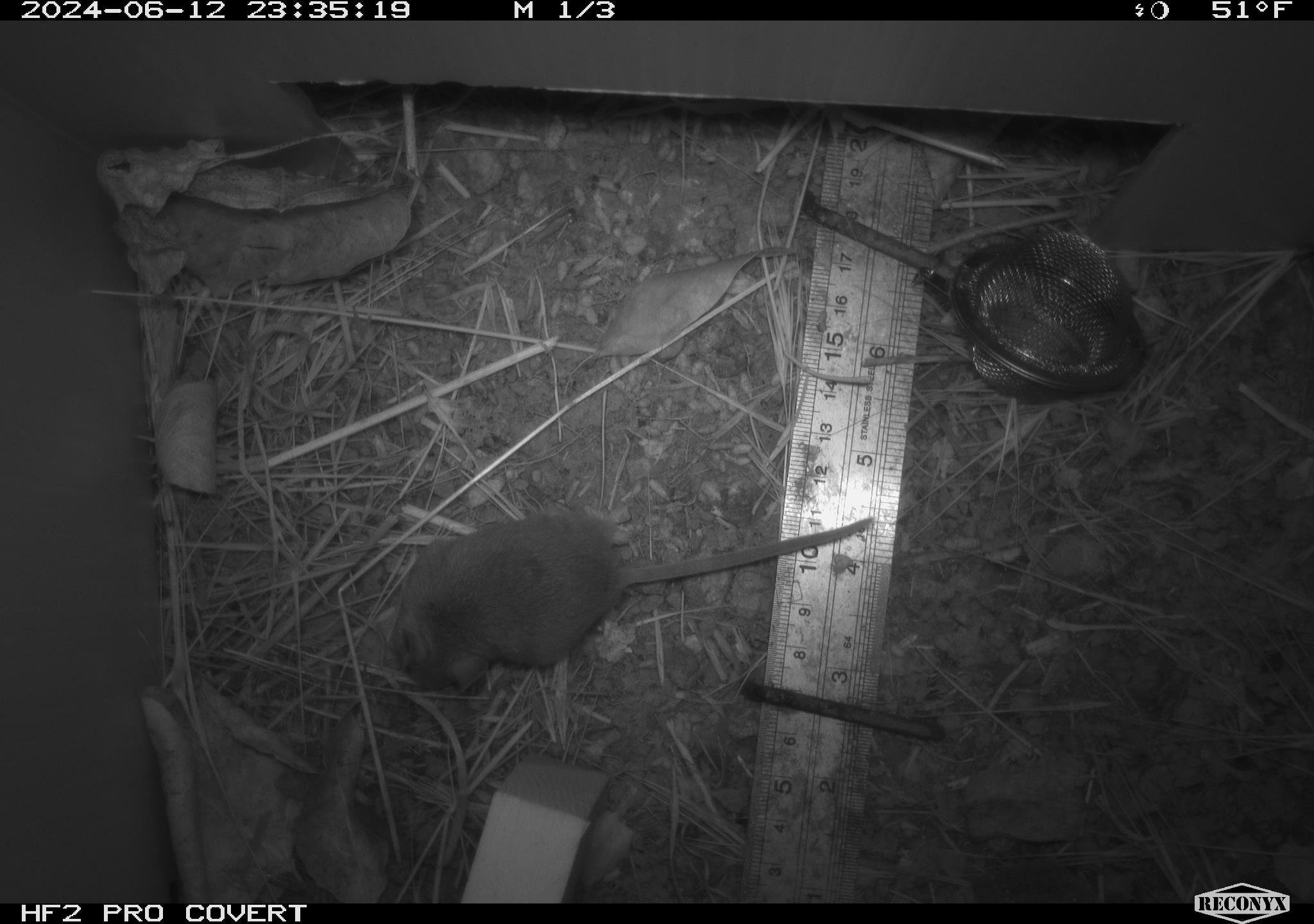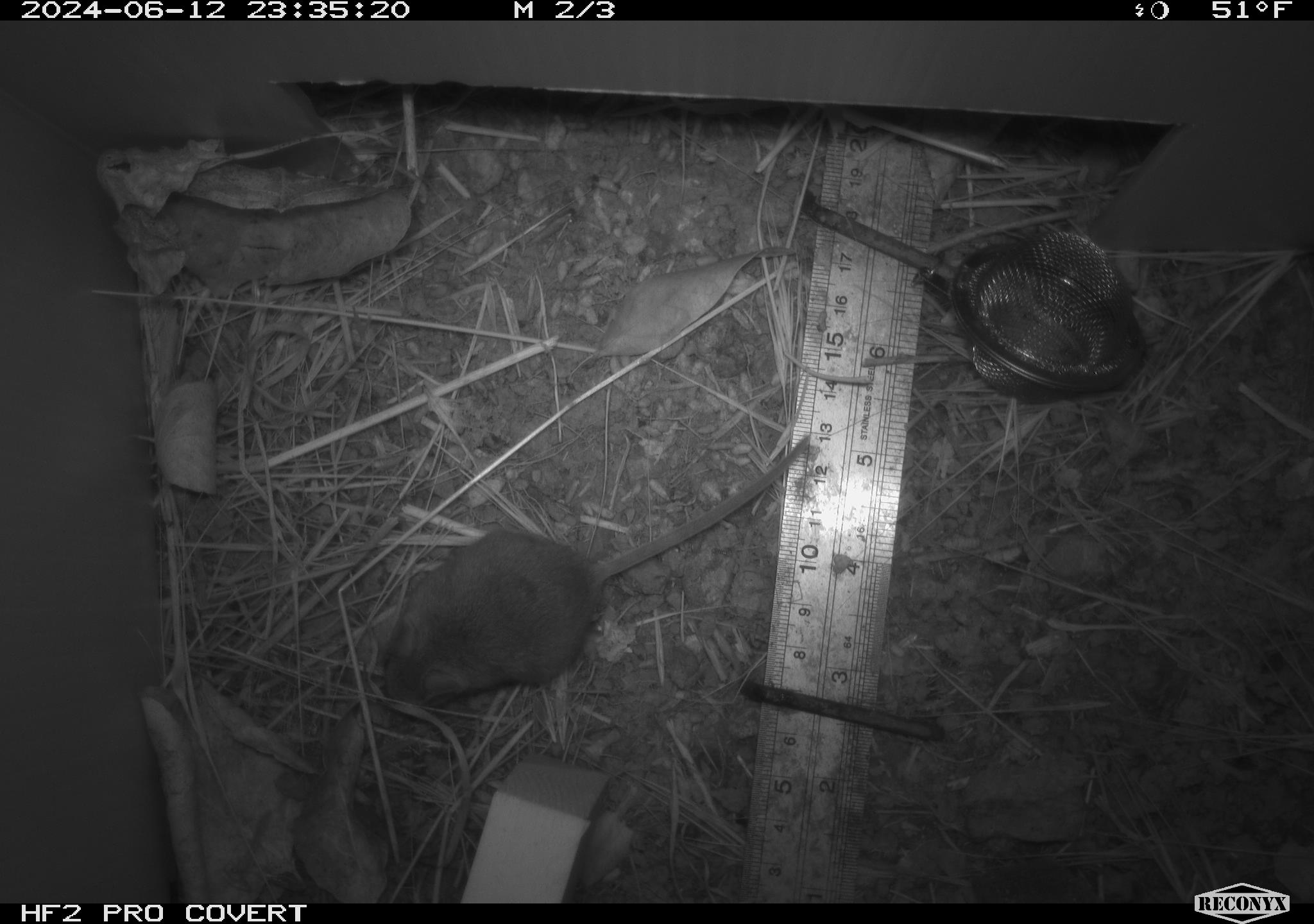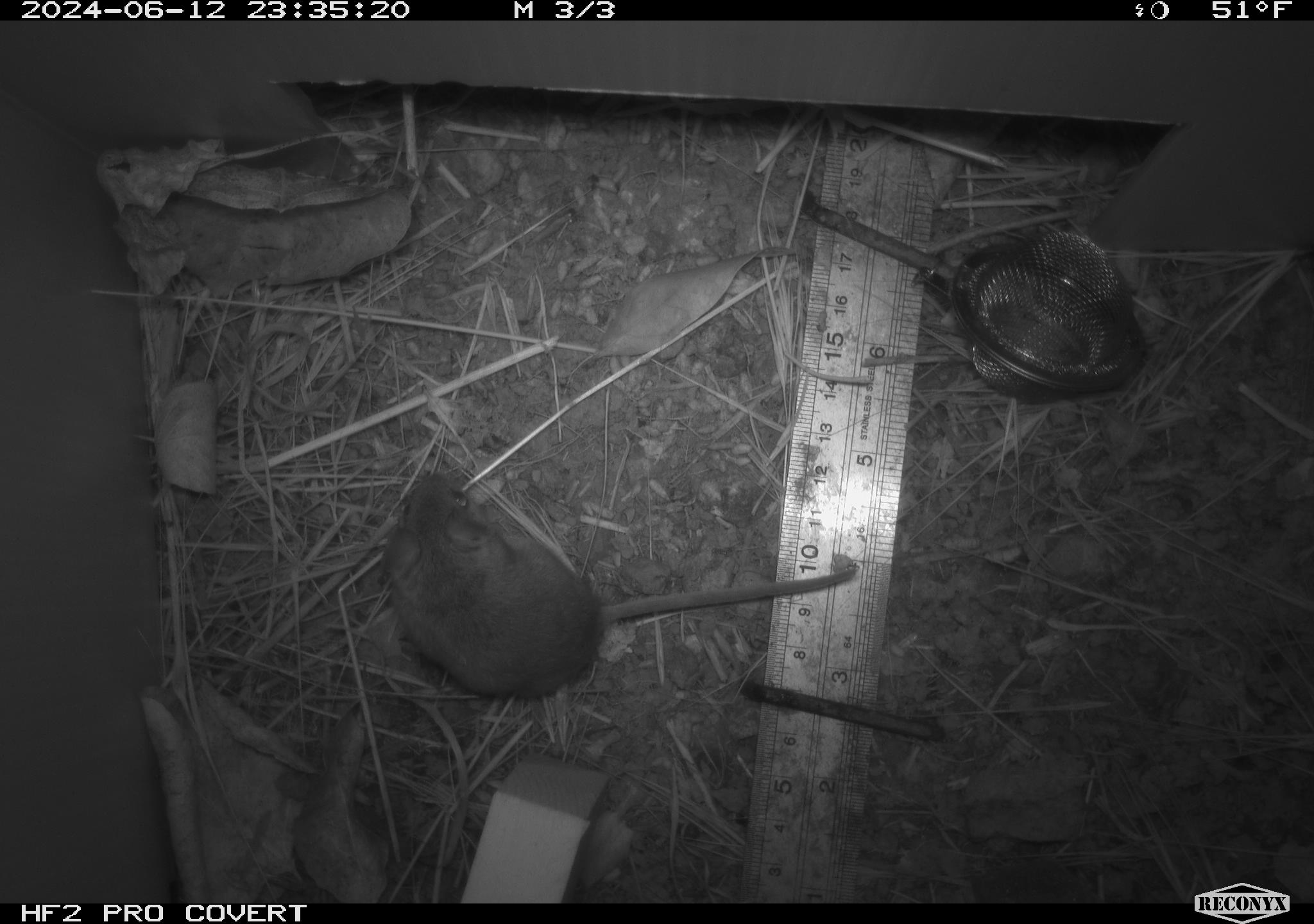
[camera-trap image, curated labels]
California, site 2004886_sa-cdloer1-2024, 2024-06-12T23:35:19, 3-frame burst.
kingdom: Animalia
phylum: Chordata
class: Mammalia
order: Rodentia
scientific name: Rodentia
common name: mouse species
Mouse species (Rodentia).